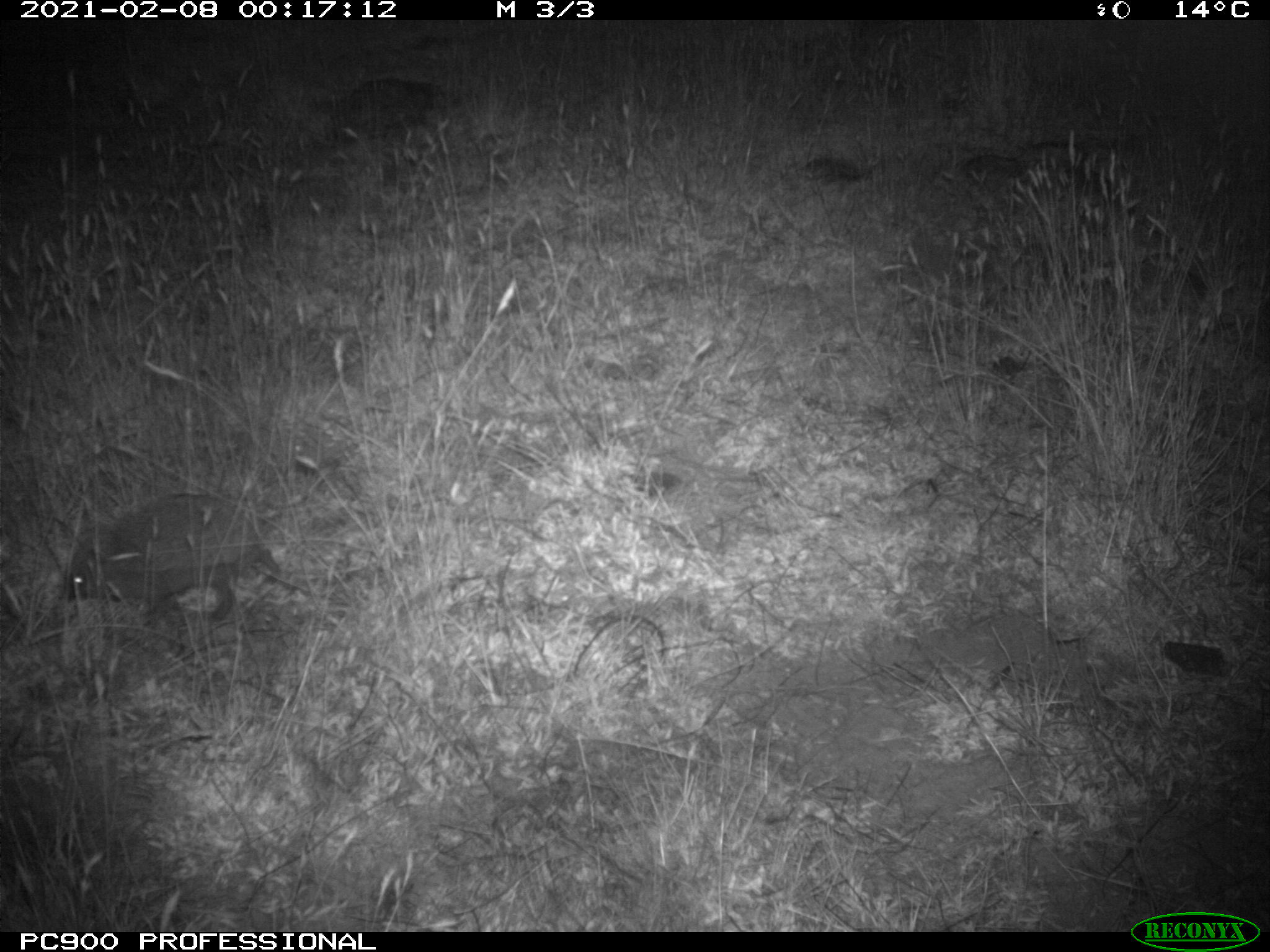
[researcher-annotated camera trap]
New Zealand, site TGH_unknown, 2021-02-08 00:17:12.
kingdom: Animalia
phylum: Chordata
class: Mammalia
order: Eulipotyphla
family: Erinaceidae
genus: Erinaceus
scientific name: Erinaceus europaeus europaeus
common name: european hedgehog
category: hedgehog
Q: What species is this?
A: Hedgehog (european hedgehog) (Erinaceus europaeus europaeus).